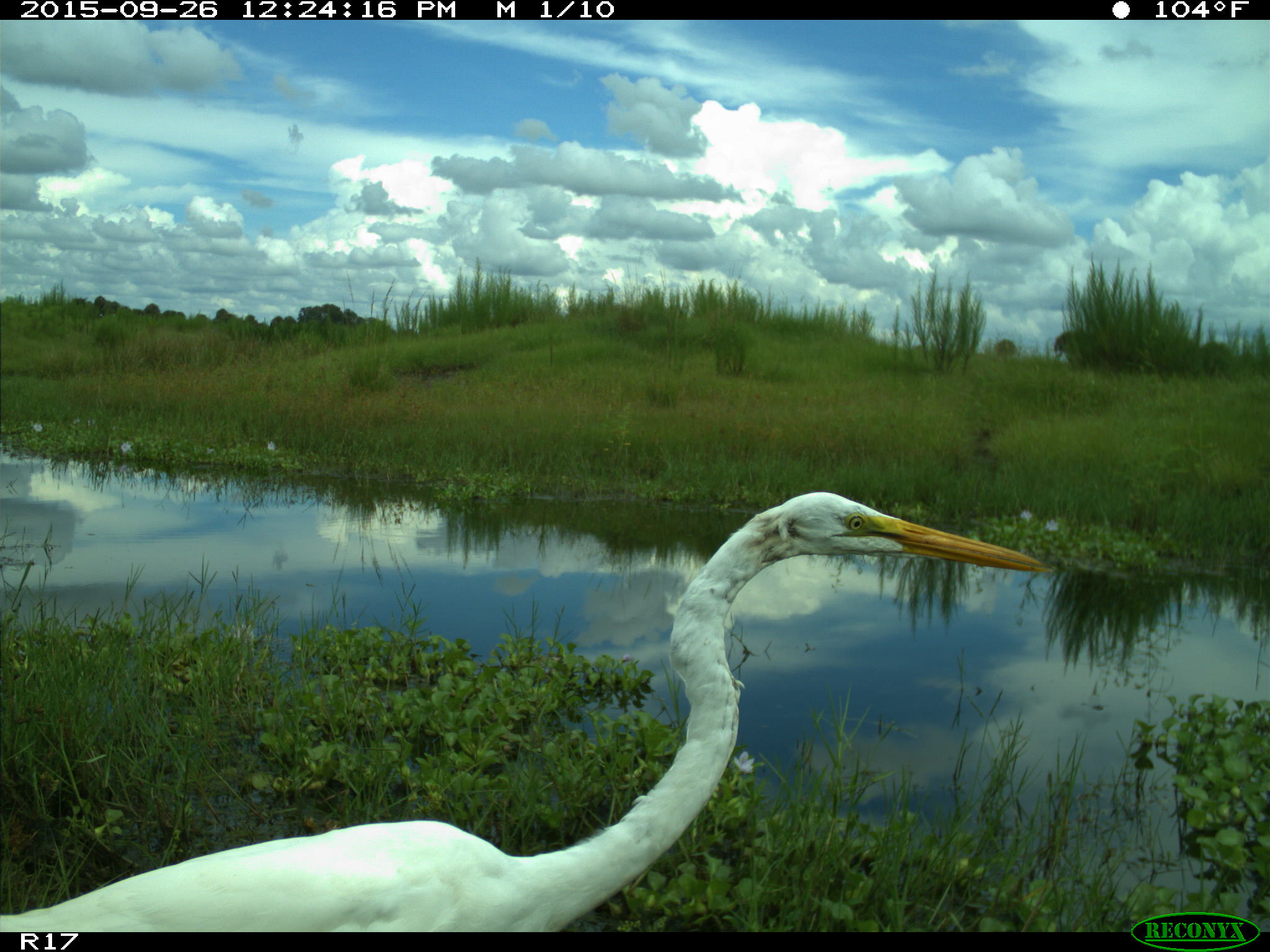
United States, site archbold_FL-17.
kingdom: Animalia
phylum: Chordata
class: Aves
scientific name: Aves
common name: birds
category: unidentified bird